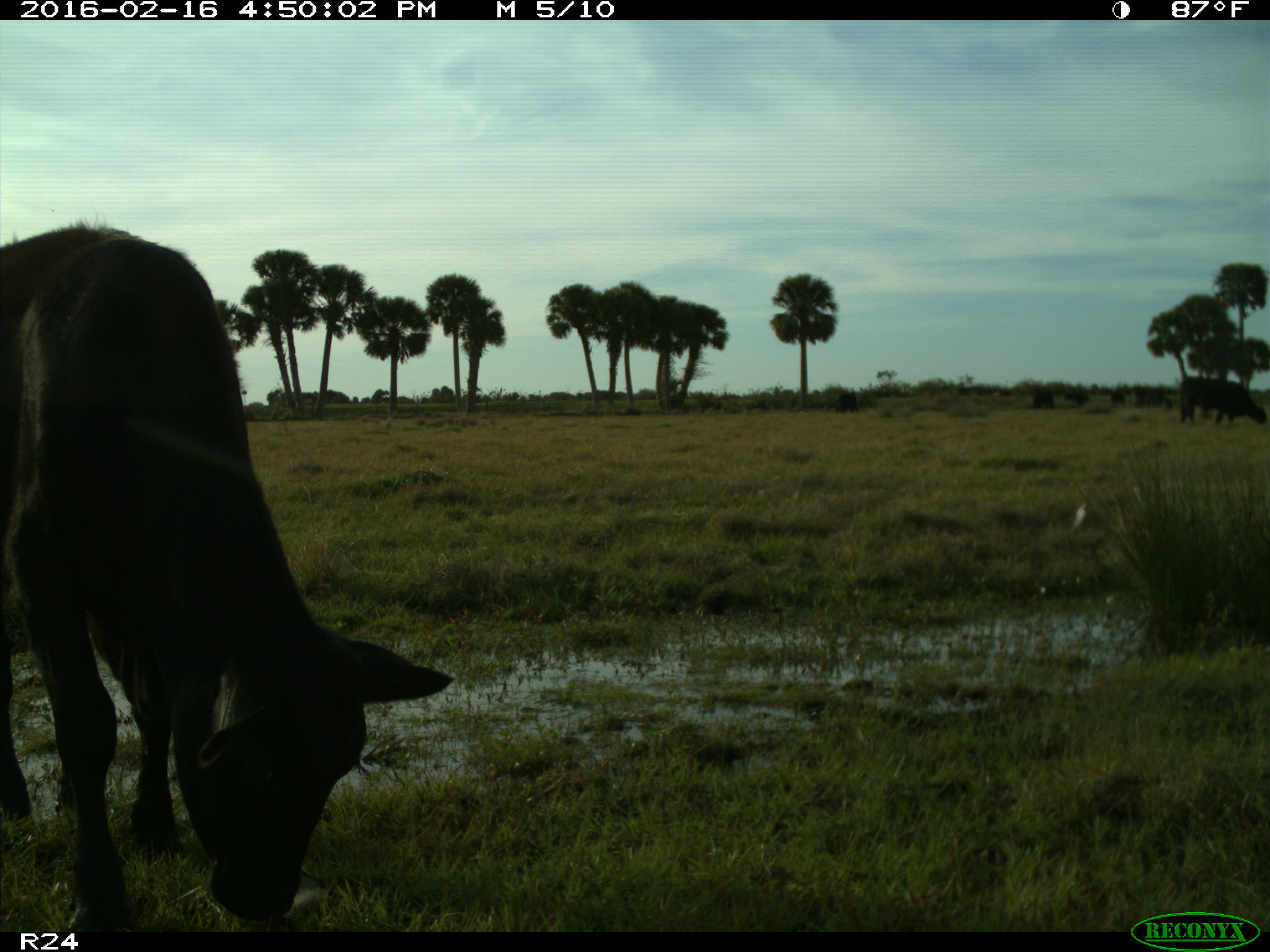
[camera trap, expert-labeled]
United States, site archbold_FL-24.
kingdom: Animalia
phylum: Chordata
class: Mammalia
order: Artiodactyla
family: Bovidae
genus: Bos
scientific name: Bos taurus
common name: domestic cow